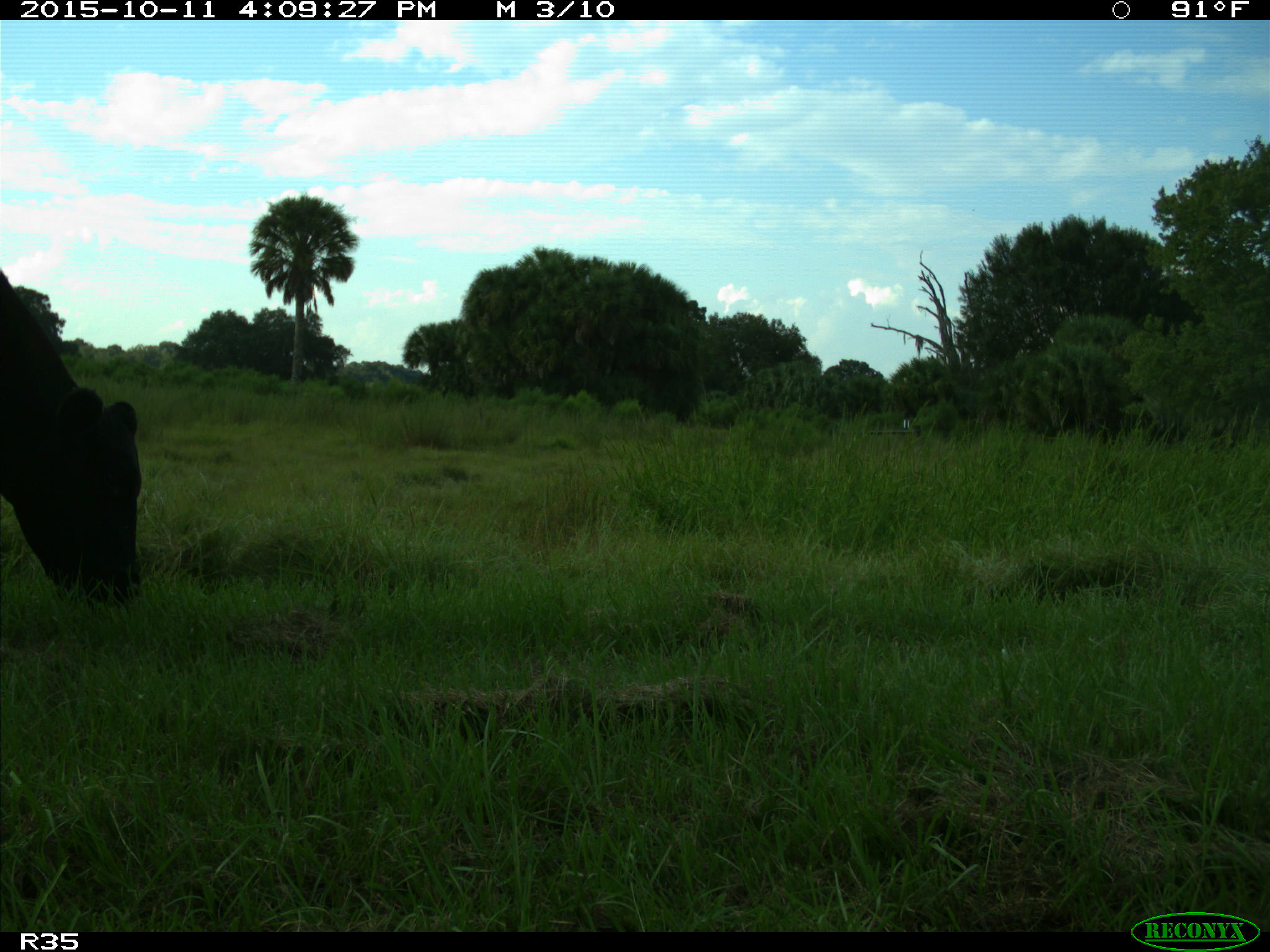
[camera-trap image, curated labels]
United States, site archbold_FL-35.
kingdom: Animalia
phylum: Chordata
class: Mammalia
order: Artiodactyla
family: Bovidae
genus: Bos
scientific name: Bos taurus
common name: domestic cow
Bos taurus (domestic cow).